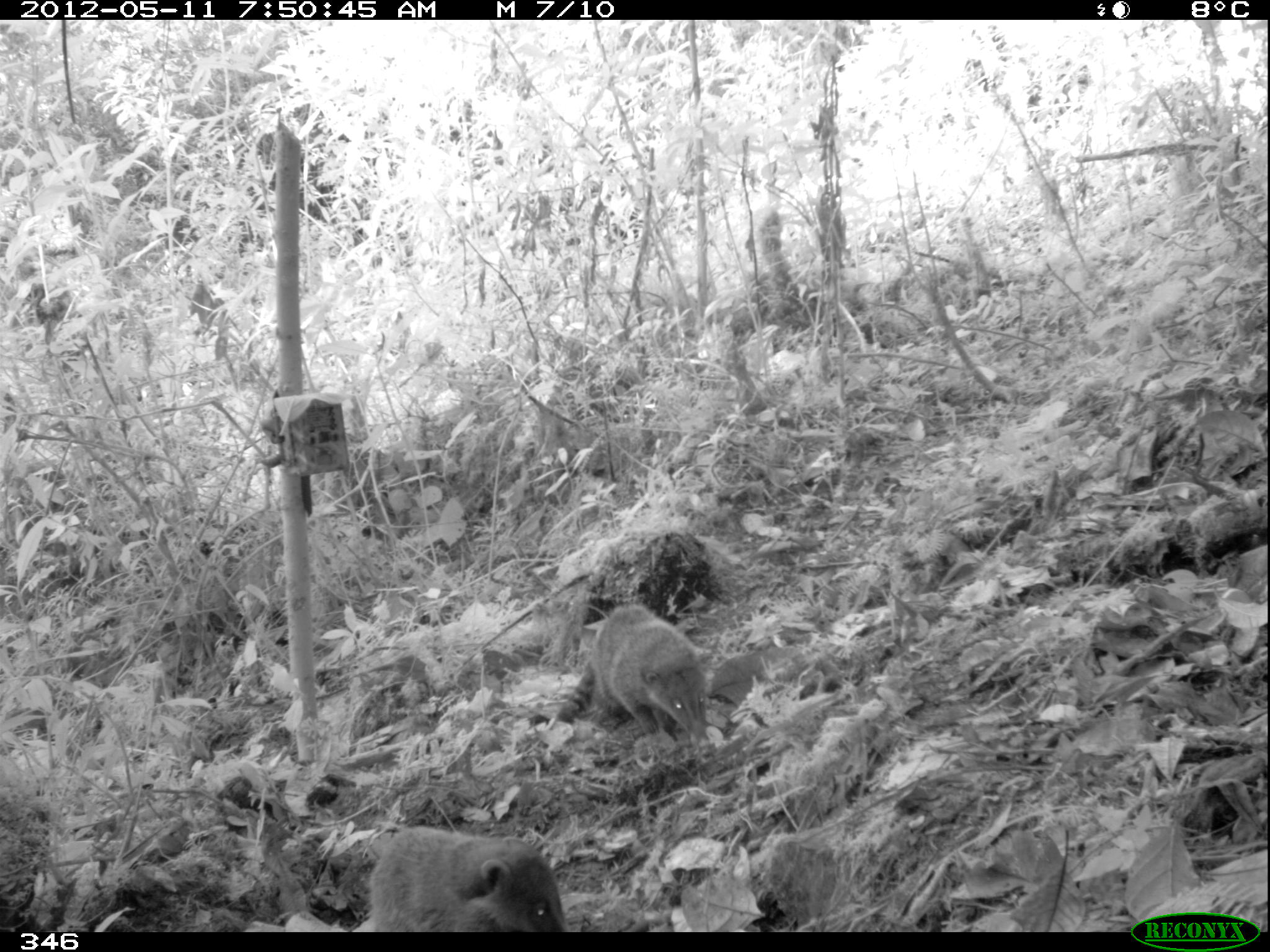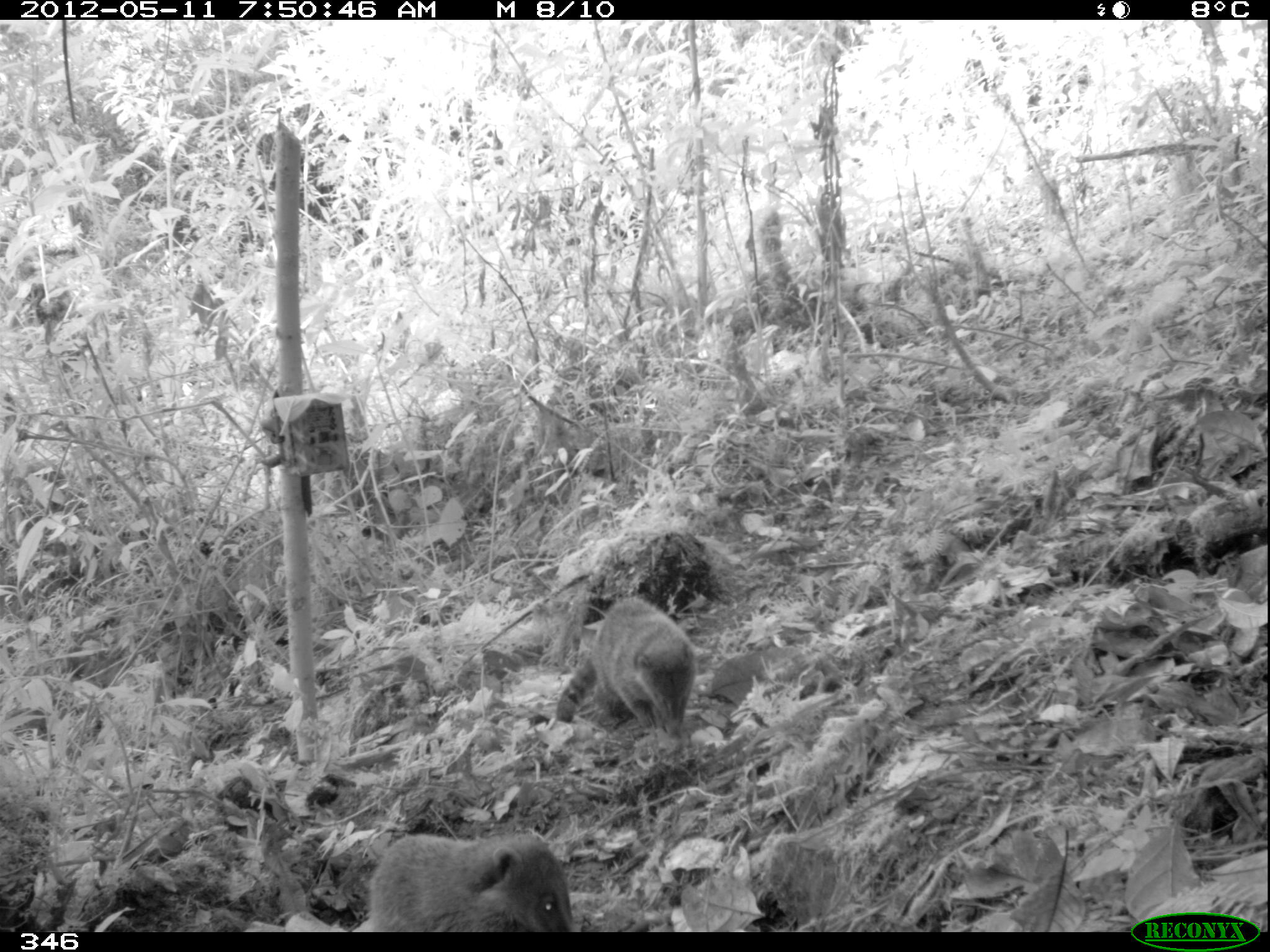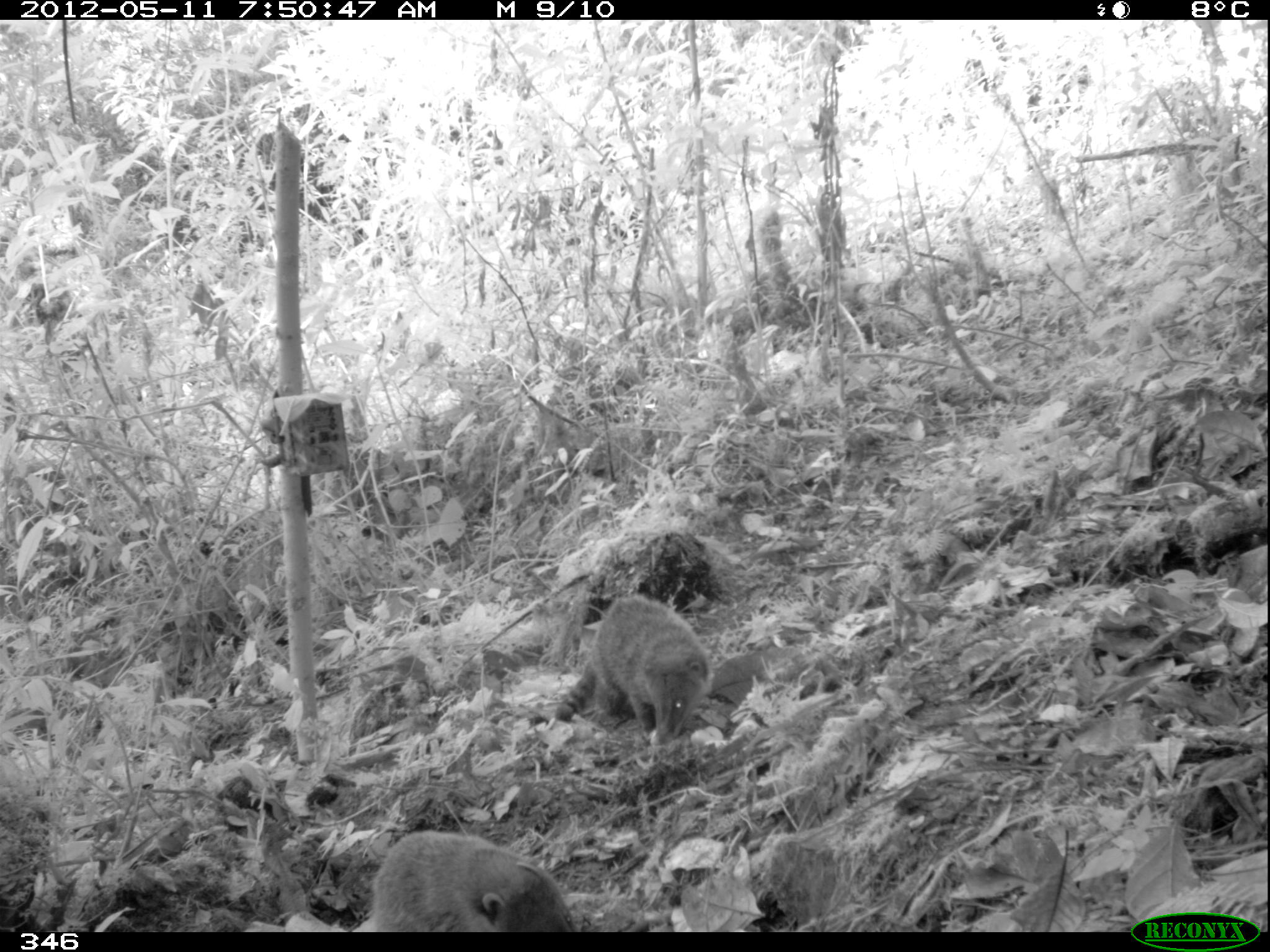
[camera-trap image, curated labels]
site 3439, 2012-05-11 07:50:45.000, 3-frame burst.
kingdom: Animalia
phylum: Chordata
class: Mammalia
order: Carnivora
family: Procyonidae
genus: Nasua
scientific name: Nasua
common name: coatis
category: unknown coati